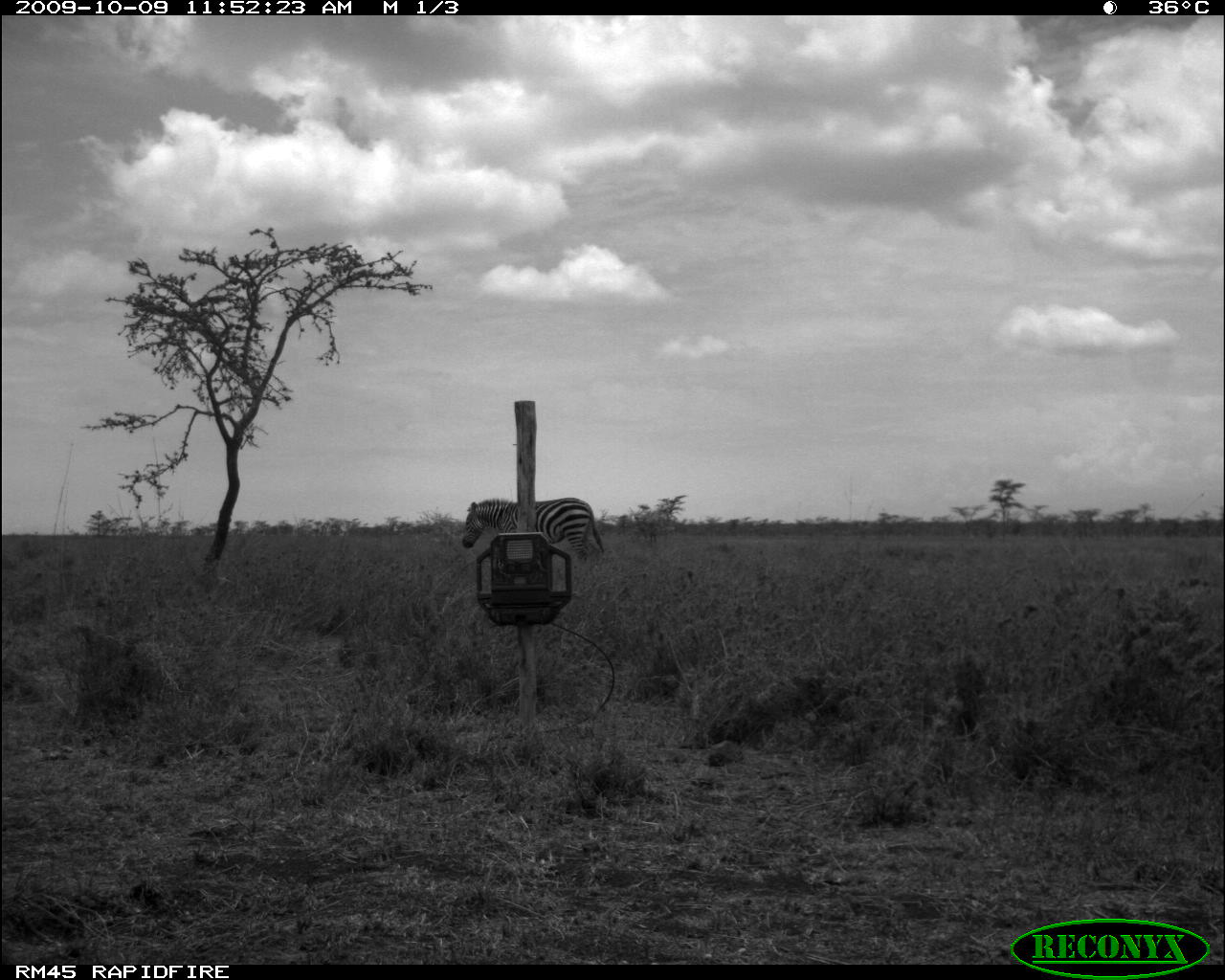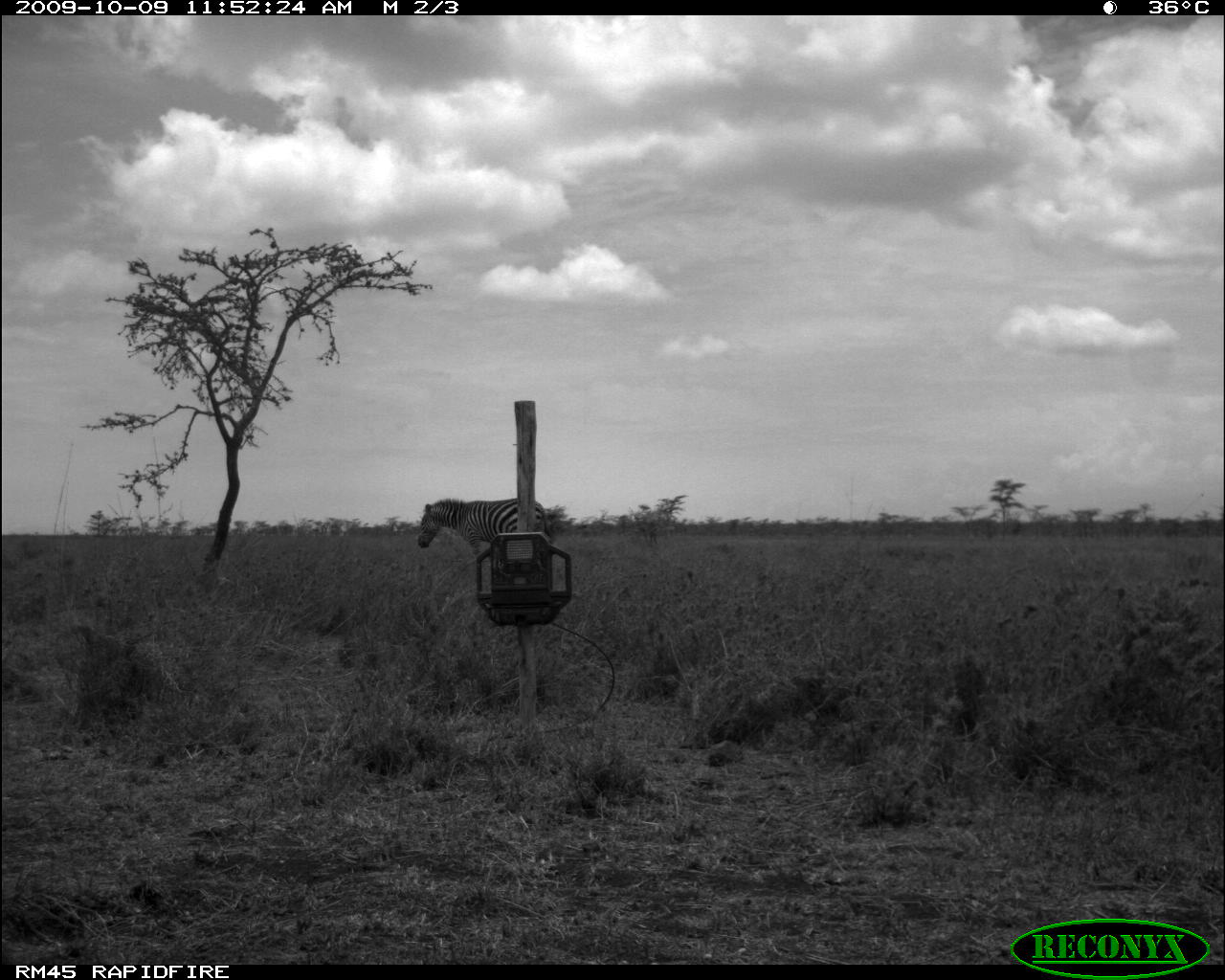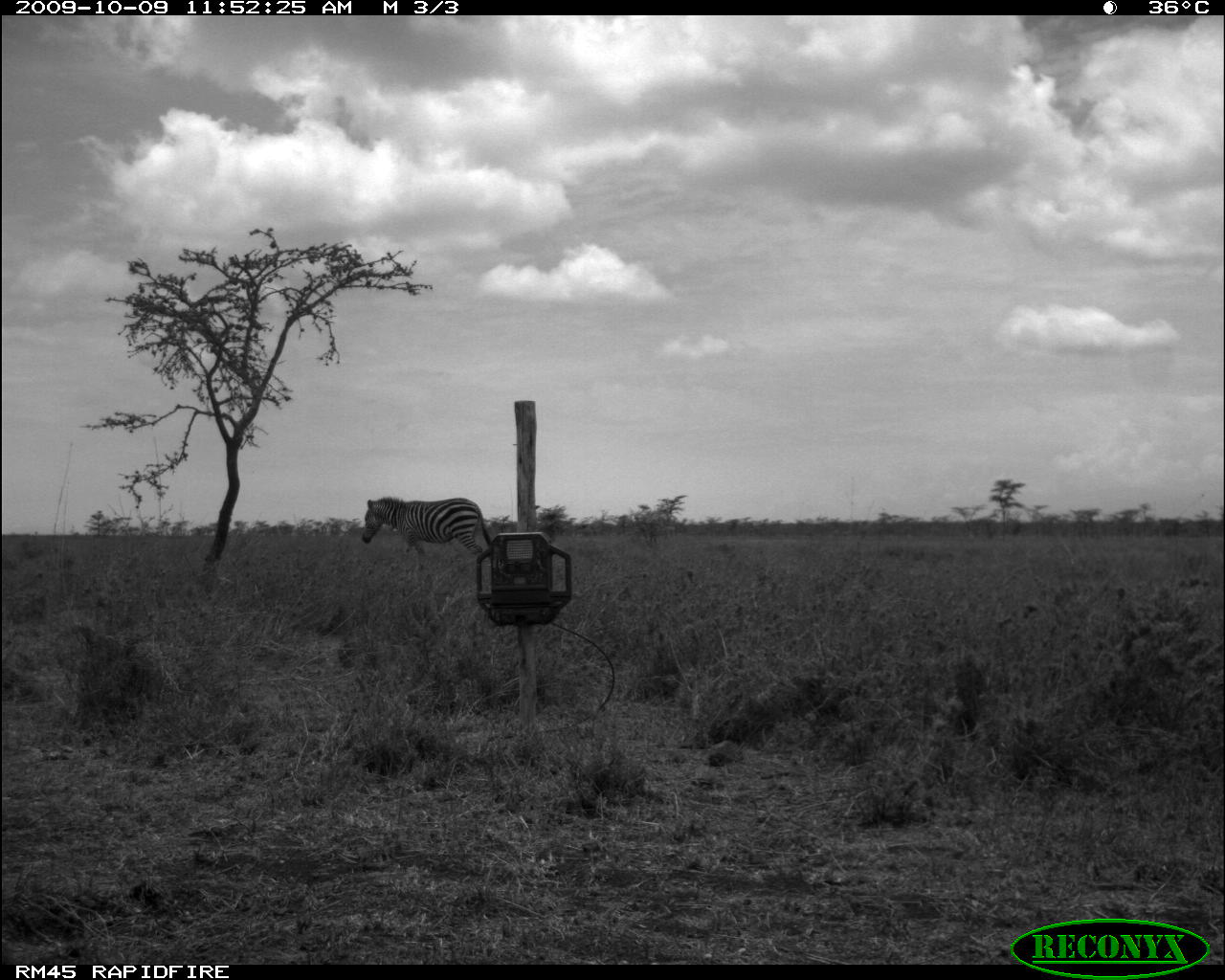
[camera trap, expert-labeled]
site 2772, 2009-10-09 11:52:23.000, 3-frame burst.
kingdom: Animalia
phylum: Chordata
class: Mammalia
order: Perissodactyla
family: Equidae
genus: Equus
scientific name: Equus quagga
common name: plains zebra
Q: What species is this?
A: Equus quagga (plains zebra).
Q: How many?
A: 1.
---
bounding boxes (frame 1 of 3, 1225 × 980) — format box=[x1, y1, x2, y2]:
equus quagga: box=[455, 492, 610, 569]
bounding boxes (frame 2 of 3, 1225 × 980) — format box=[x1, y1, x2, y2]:
equus quagga: box=[413, 494, 555, 564]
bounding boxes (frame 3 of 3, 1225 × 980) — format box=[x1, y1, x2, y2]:
equus quagga: box=[358, 495, 493, 561]